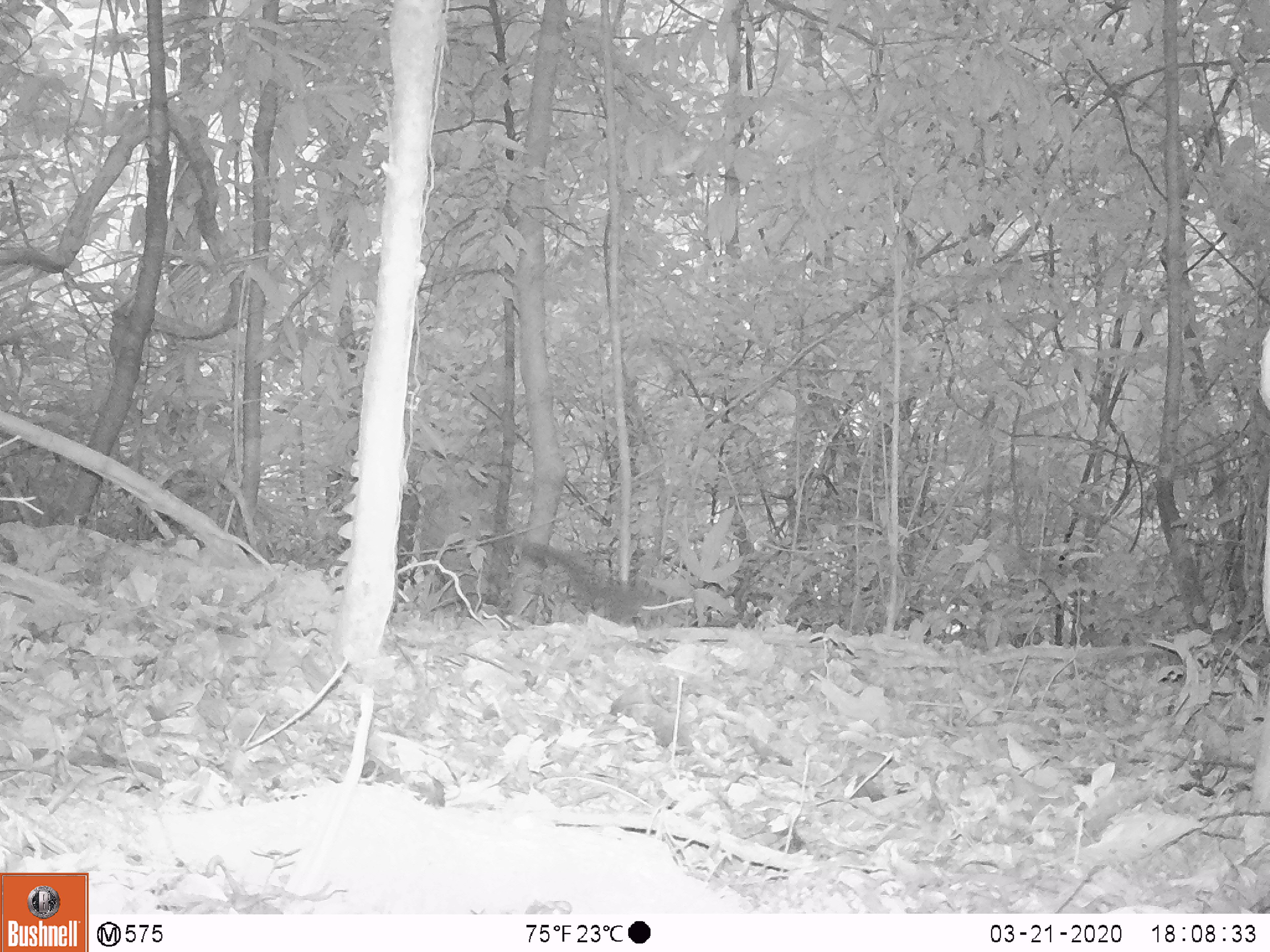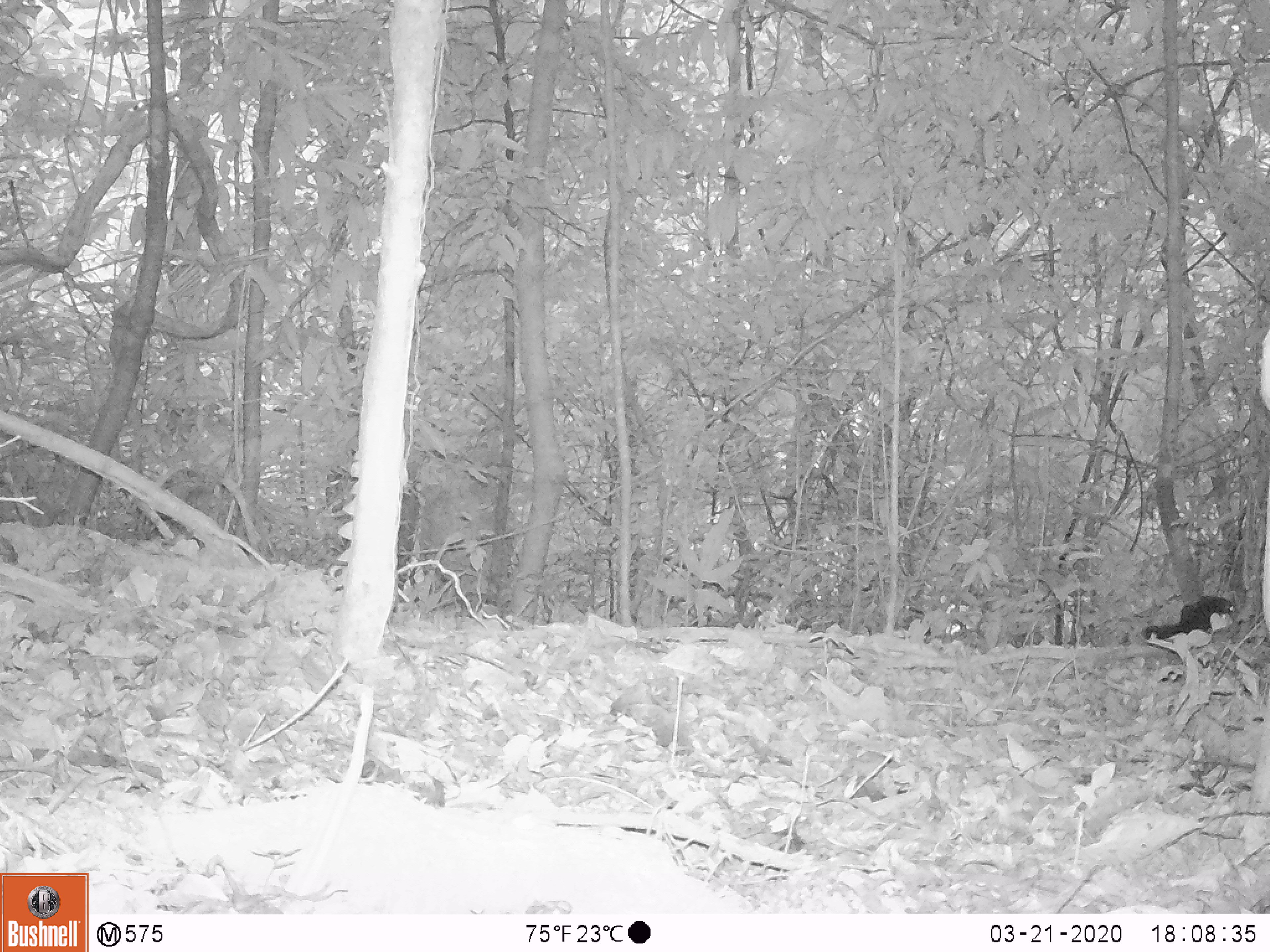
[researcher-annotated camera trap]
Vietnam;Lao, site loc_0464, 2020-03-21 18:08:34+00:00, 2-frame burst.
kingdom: Animalia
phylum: Chordata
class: Mammalia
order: Rodentia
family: Sciuridae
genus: Sciurus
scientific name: Sciurus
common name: squirrel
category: unidentified squirrel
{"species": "unidentified squirrel (squirrel) (Sciurus)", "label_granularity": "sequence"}